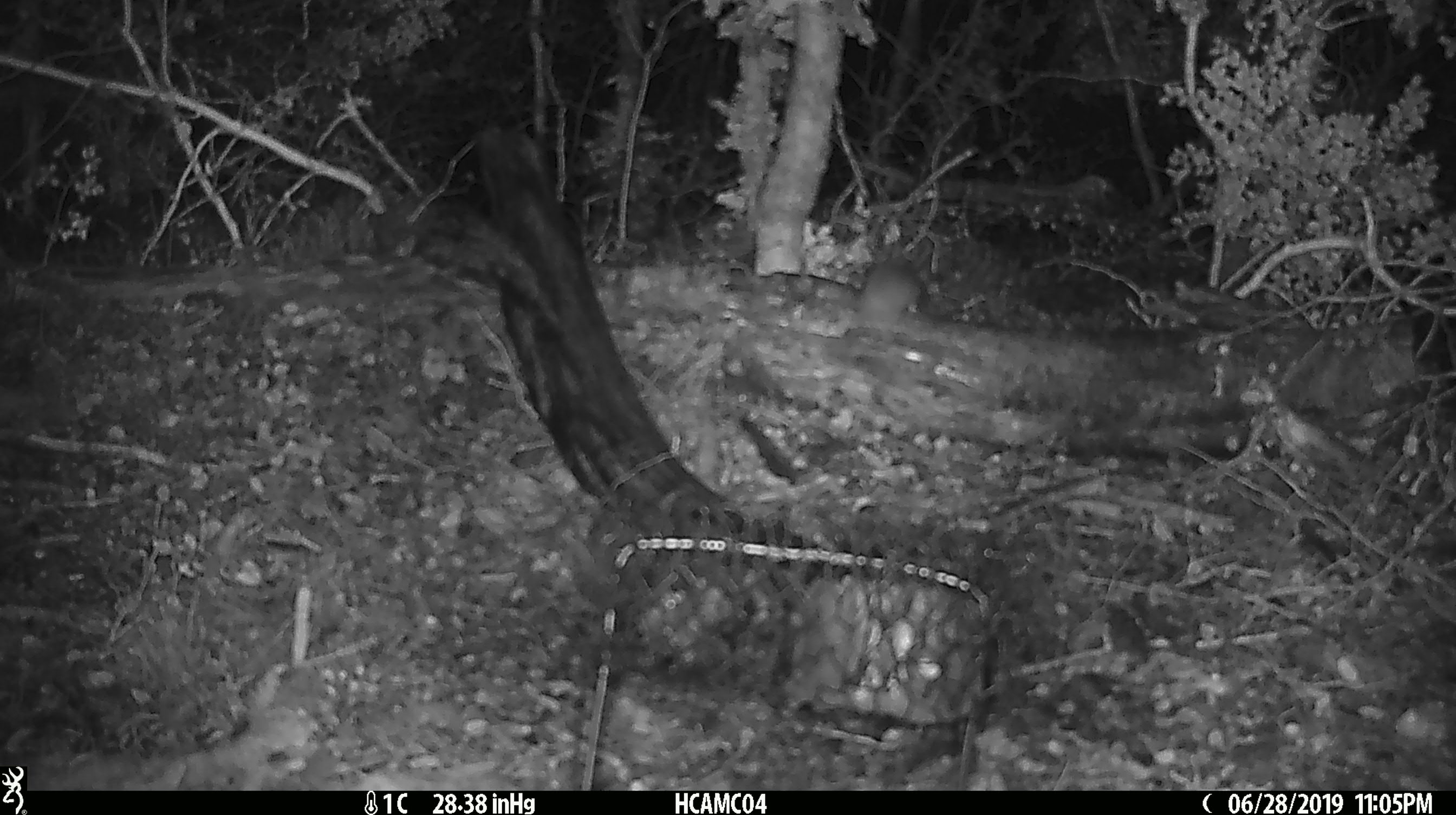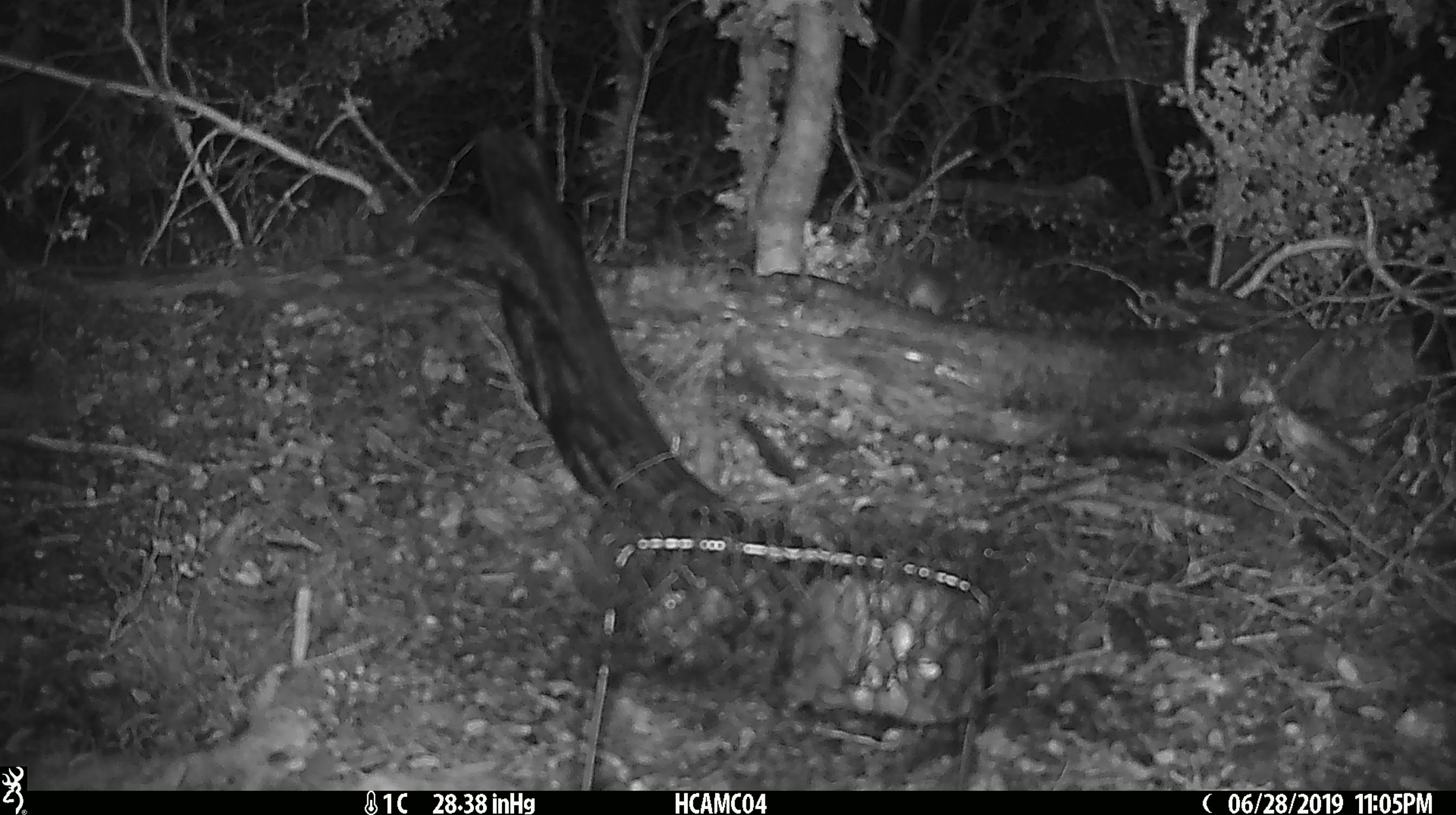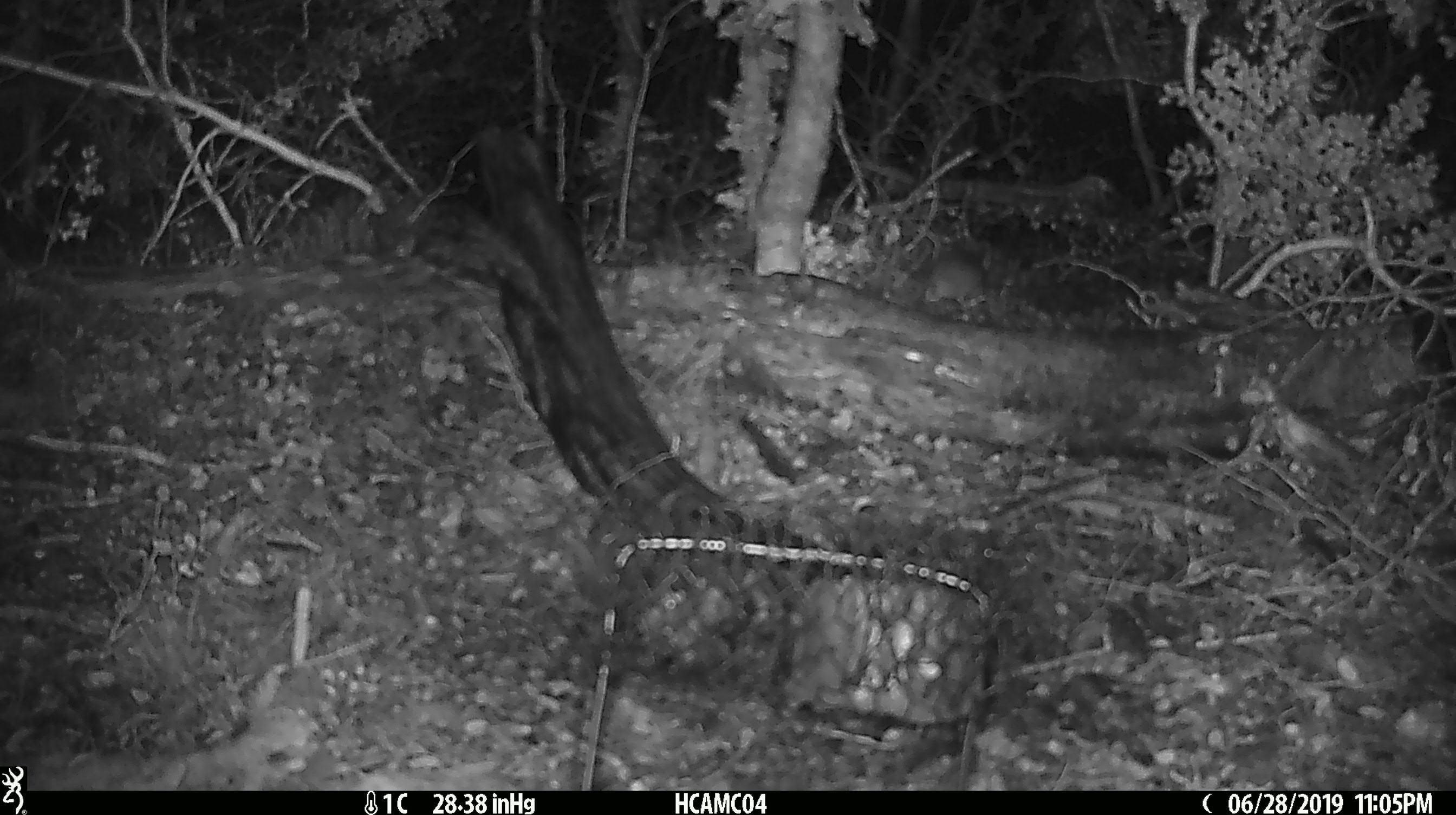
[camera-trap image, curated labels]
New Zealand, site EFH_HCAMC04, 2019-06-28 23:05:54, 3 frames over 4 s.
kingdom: Animalia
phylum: Chordata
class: Mammalia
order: Rodentia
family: Muridae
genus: Mus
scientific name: Mus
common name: mouse